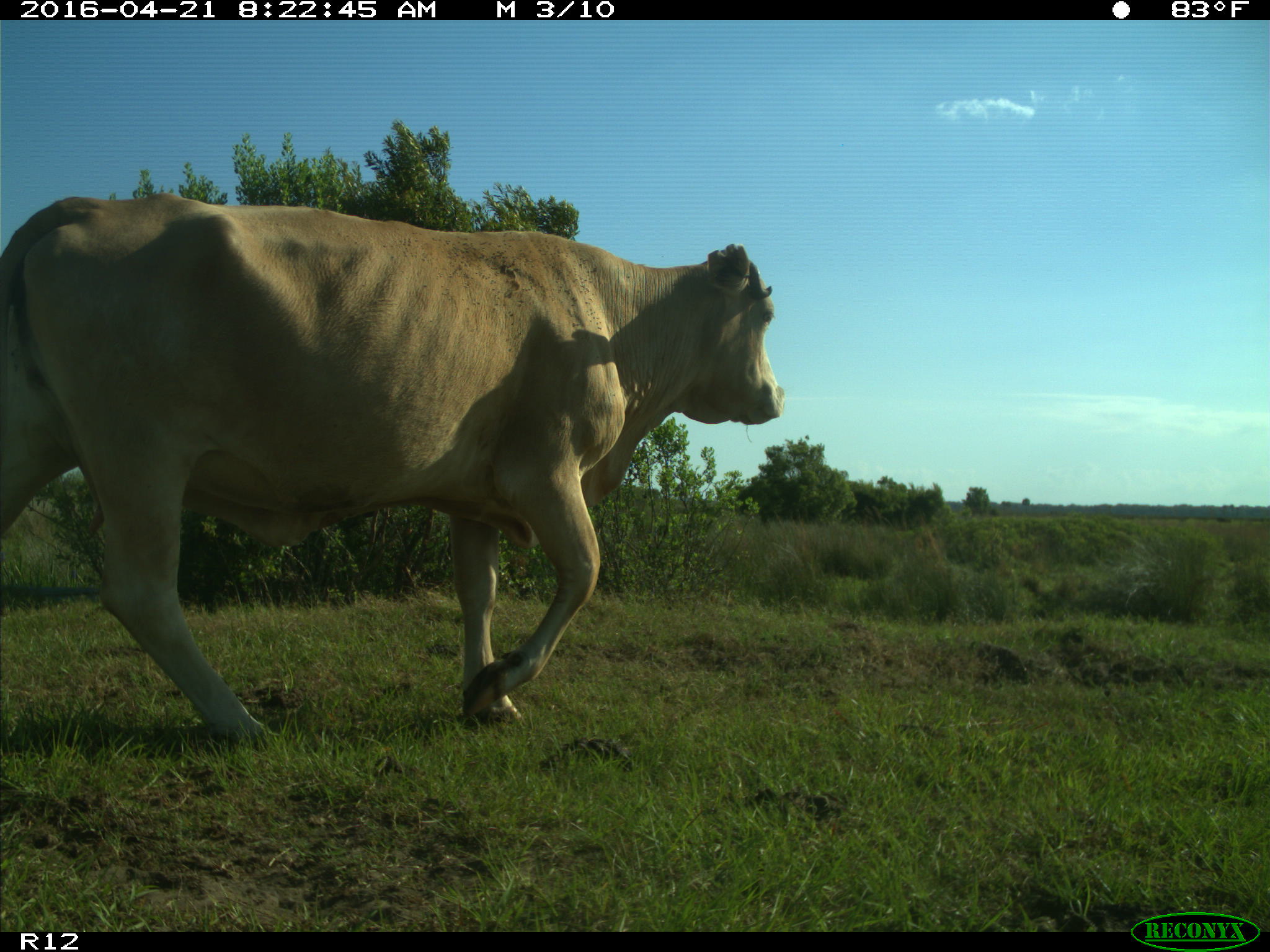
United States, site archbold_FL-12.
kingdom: Animalia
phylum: Chordata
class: Mammalia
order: Artiodactyla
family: Bovidae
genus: Bos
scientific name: Bos taurus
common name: domestic cow